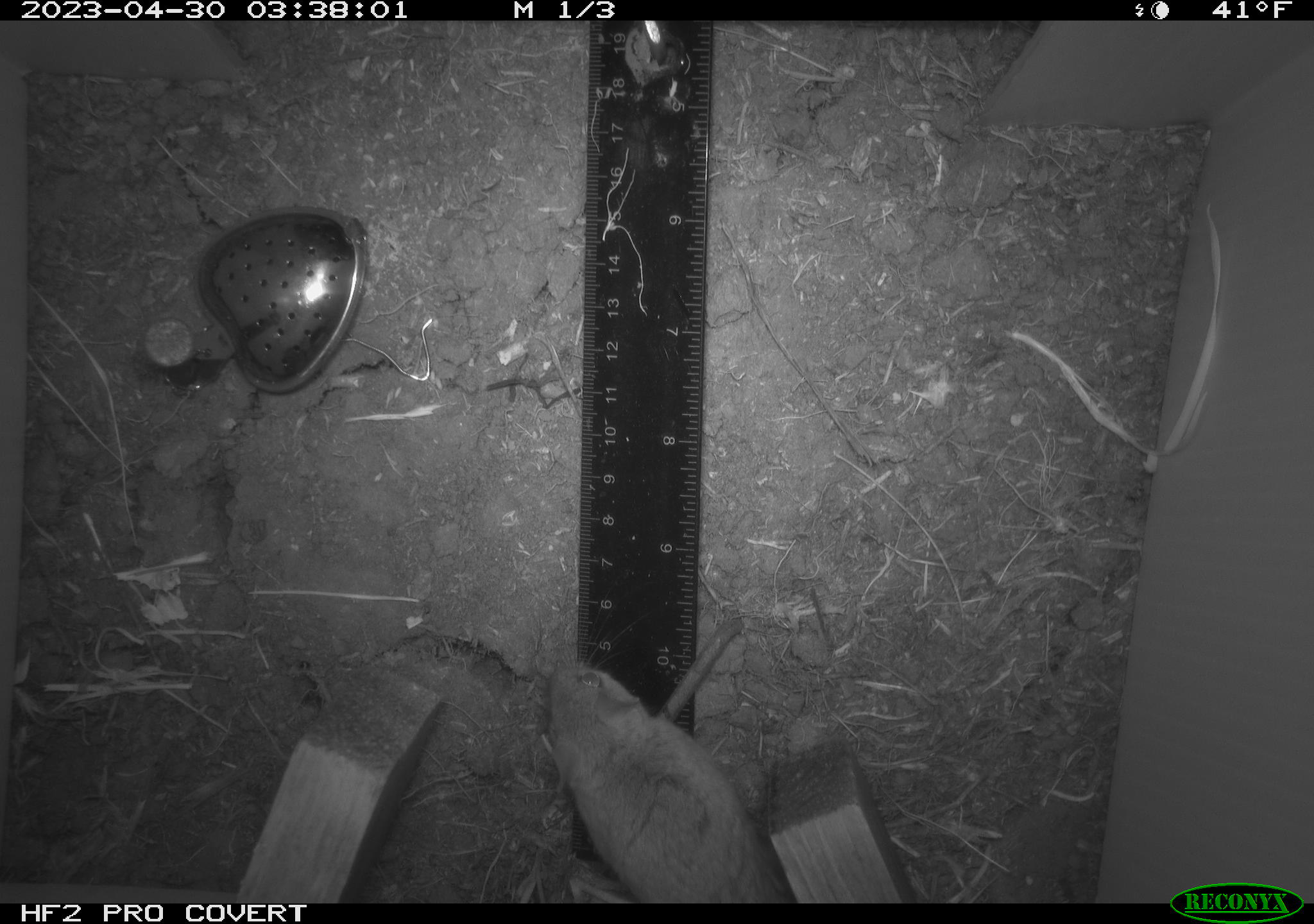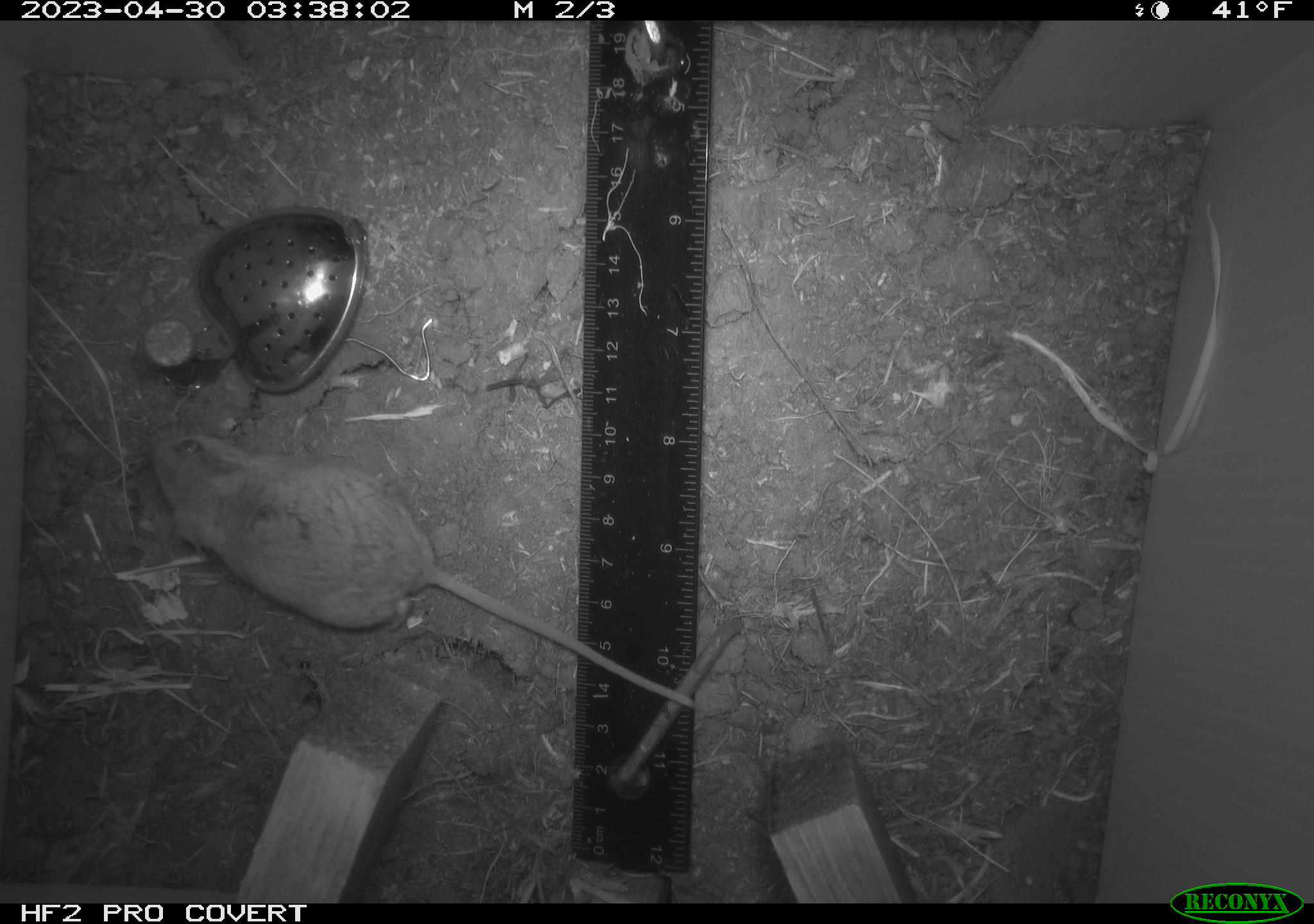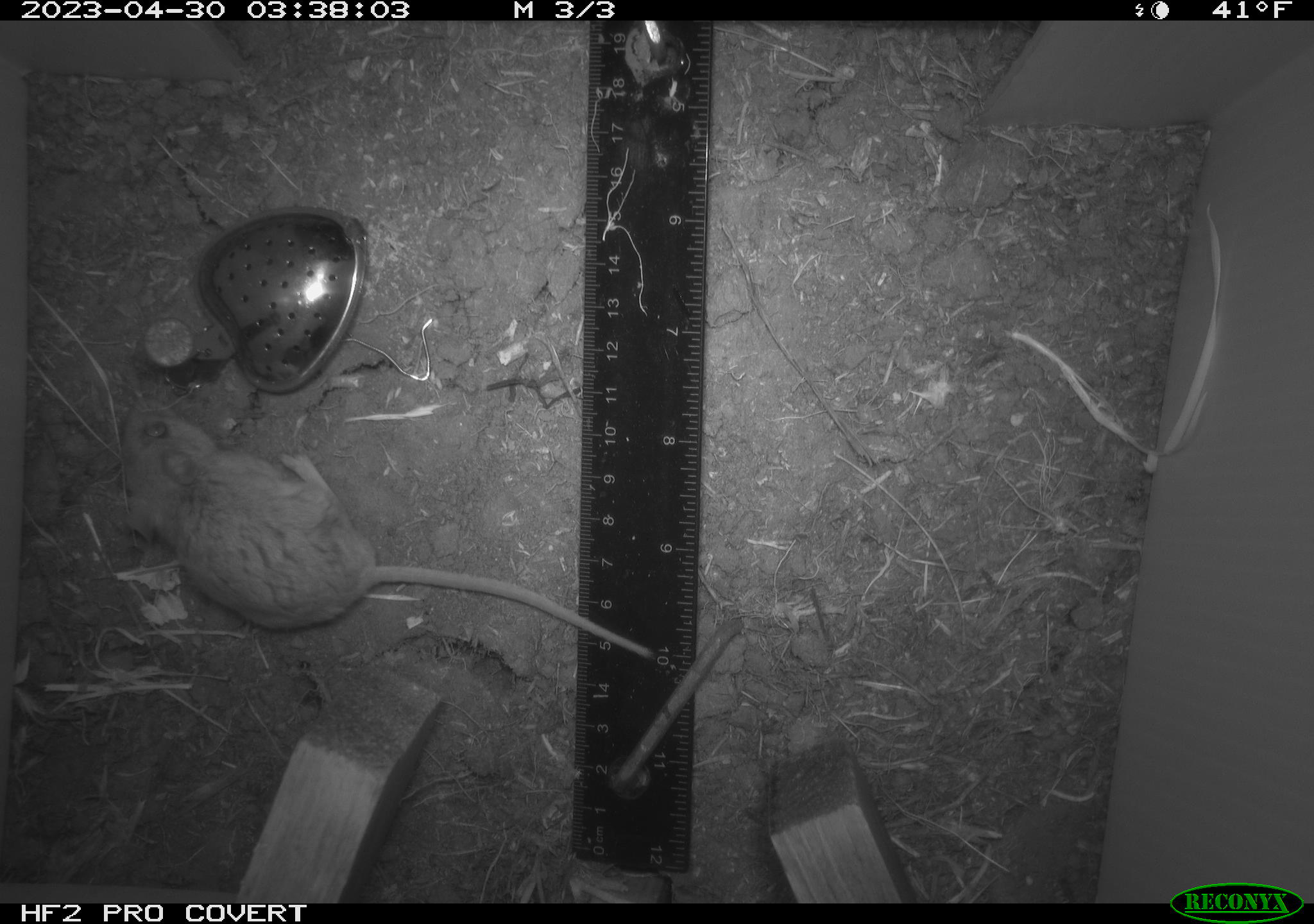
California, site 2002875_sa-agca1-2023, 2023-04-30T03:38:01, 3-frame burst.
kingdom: Animalia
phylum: Chordata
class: Mammalia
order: Rodentia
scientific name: Rodentia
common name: mouse species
Mouse species (Rodentia).